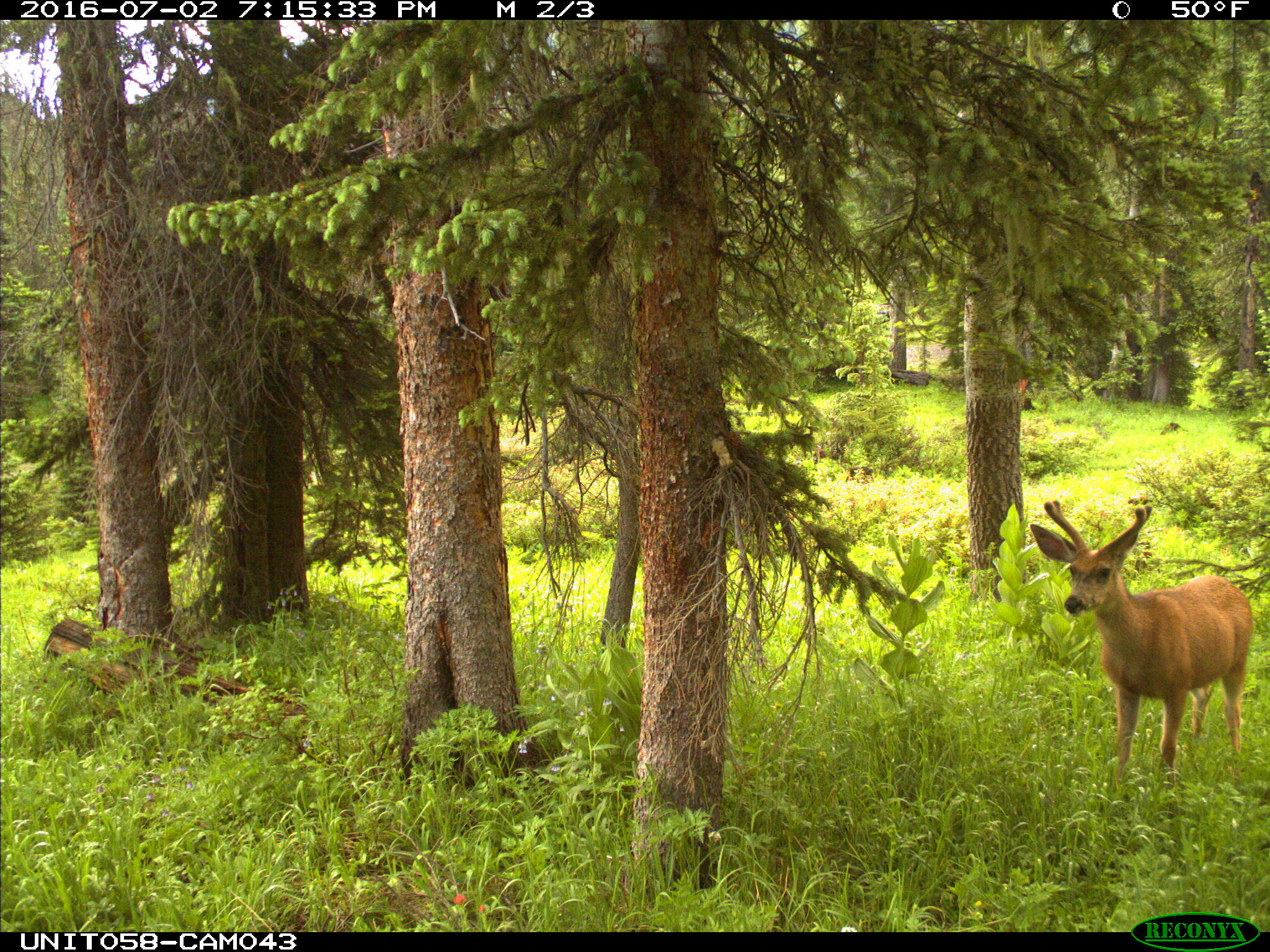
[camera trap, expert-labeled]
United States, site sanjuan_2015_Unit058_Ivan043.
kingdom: Animalia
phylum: Chordata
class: Mammalia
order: Artiodactyla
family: Cervidae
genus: Odocoileus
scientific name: Odocoileus hemionus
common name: mule deer